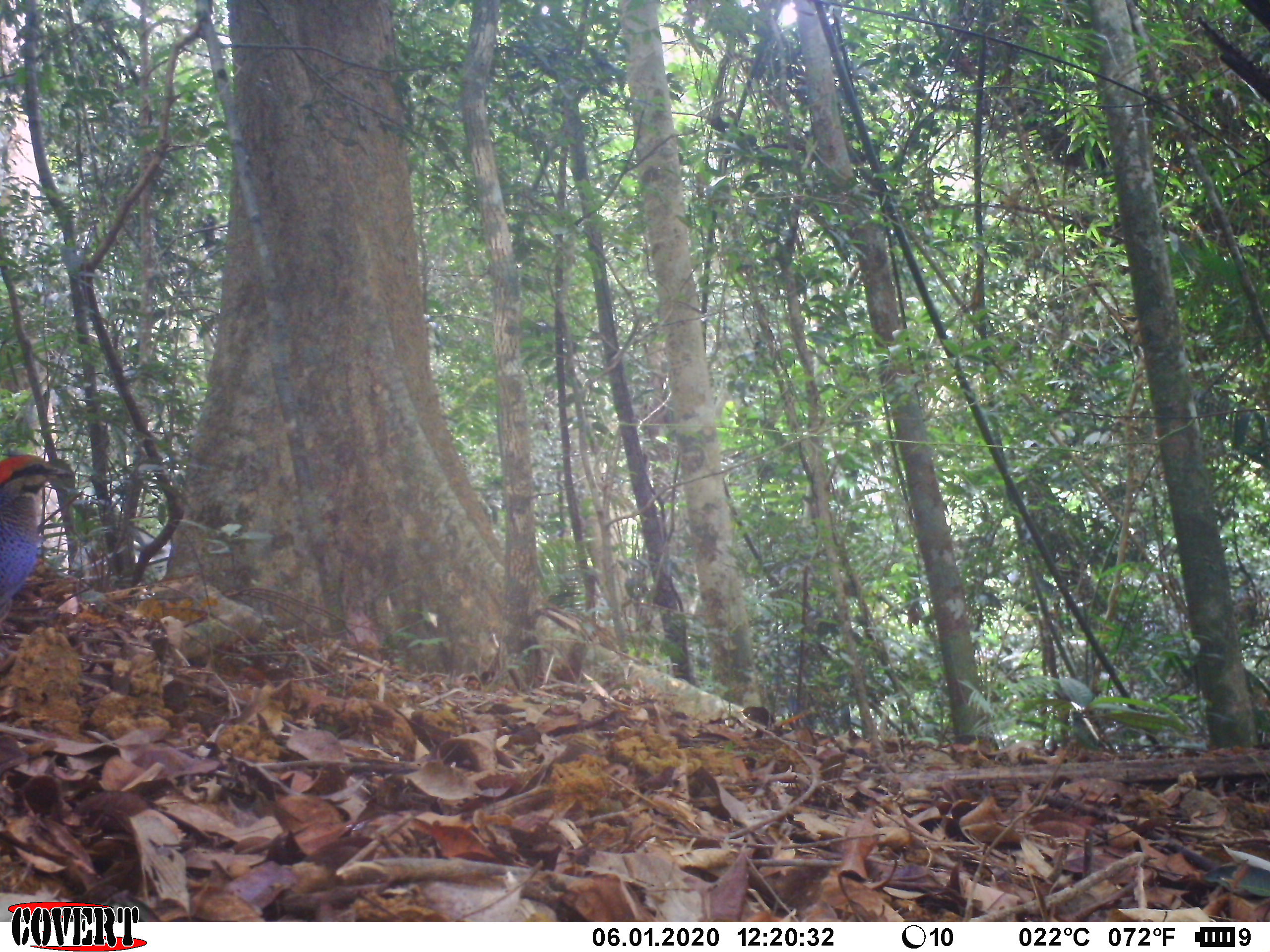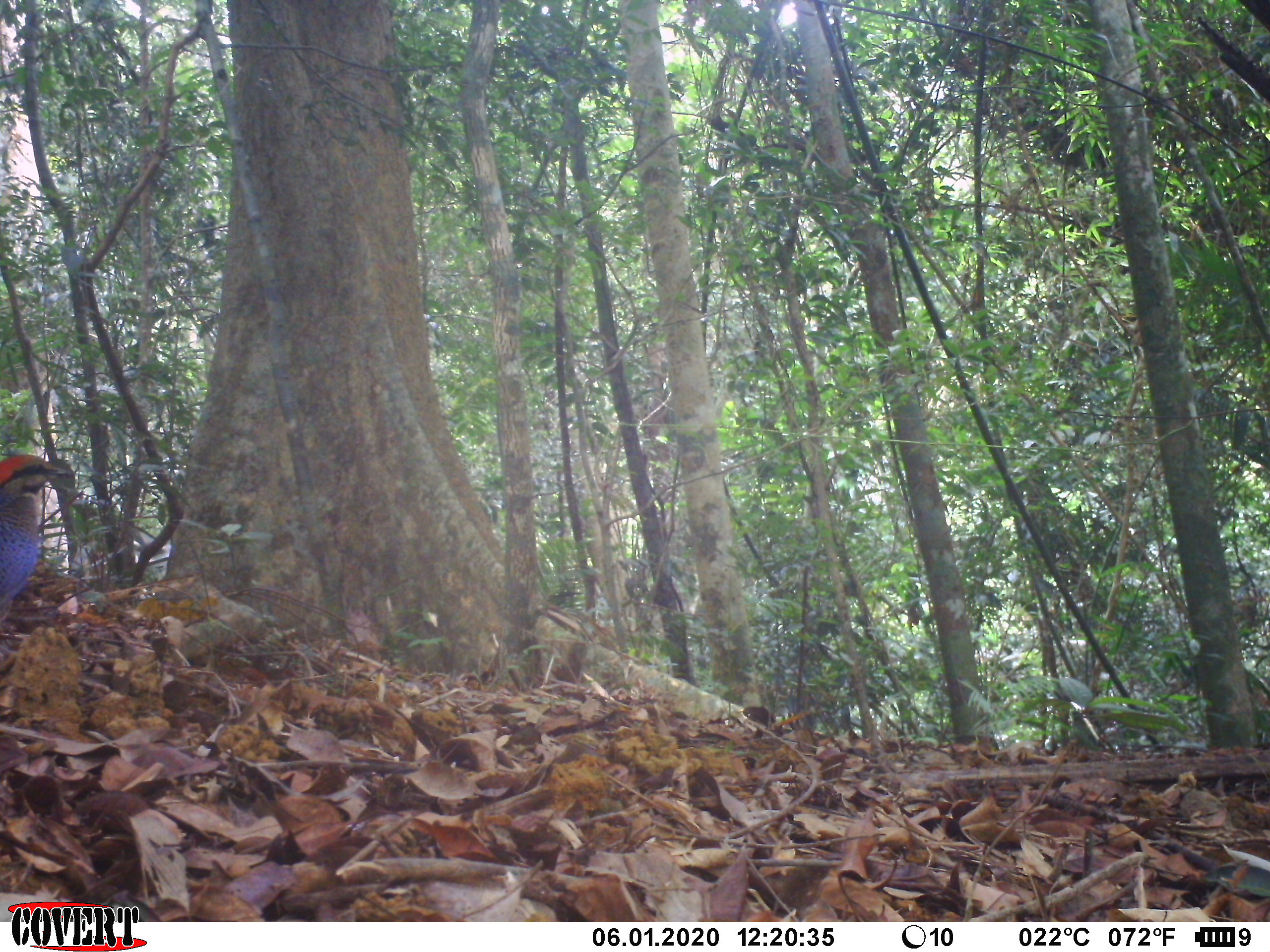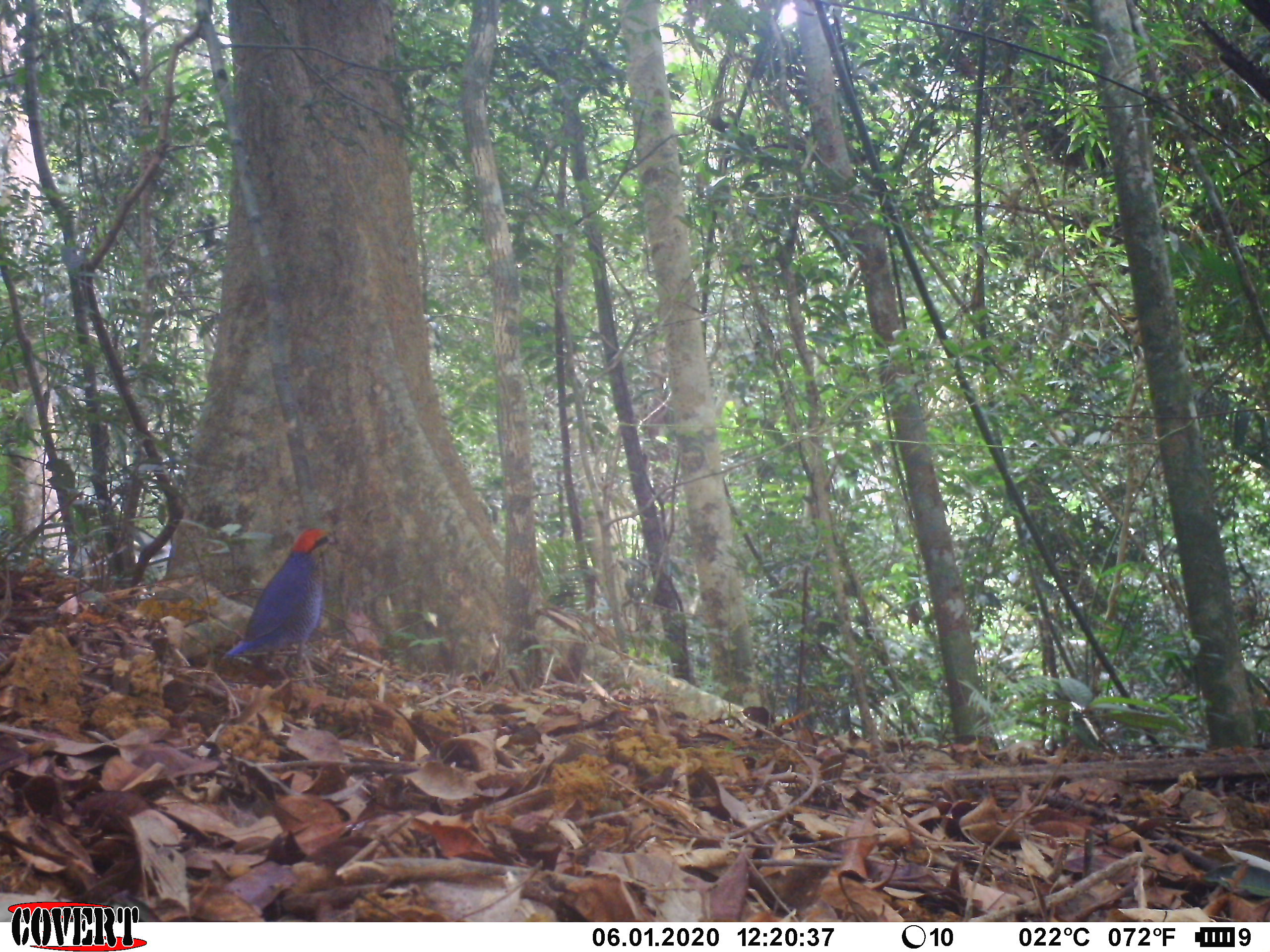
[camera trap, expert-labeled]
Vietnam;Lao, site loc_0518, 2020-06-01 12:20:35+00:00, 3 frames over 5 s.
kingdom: Animalia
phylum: Chordata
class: Aves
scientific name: Aves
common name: bird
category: unidentified bird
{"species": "unidentified bird (bird) (Aves)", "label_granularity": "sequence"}